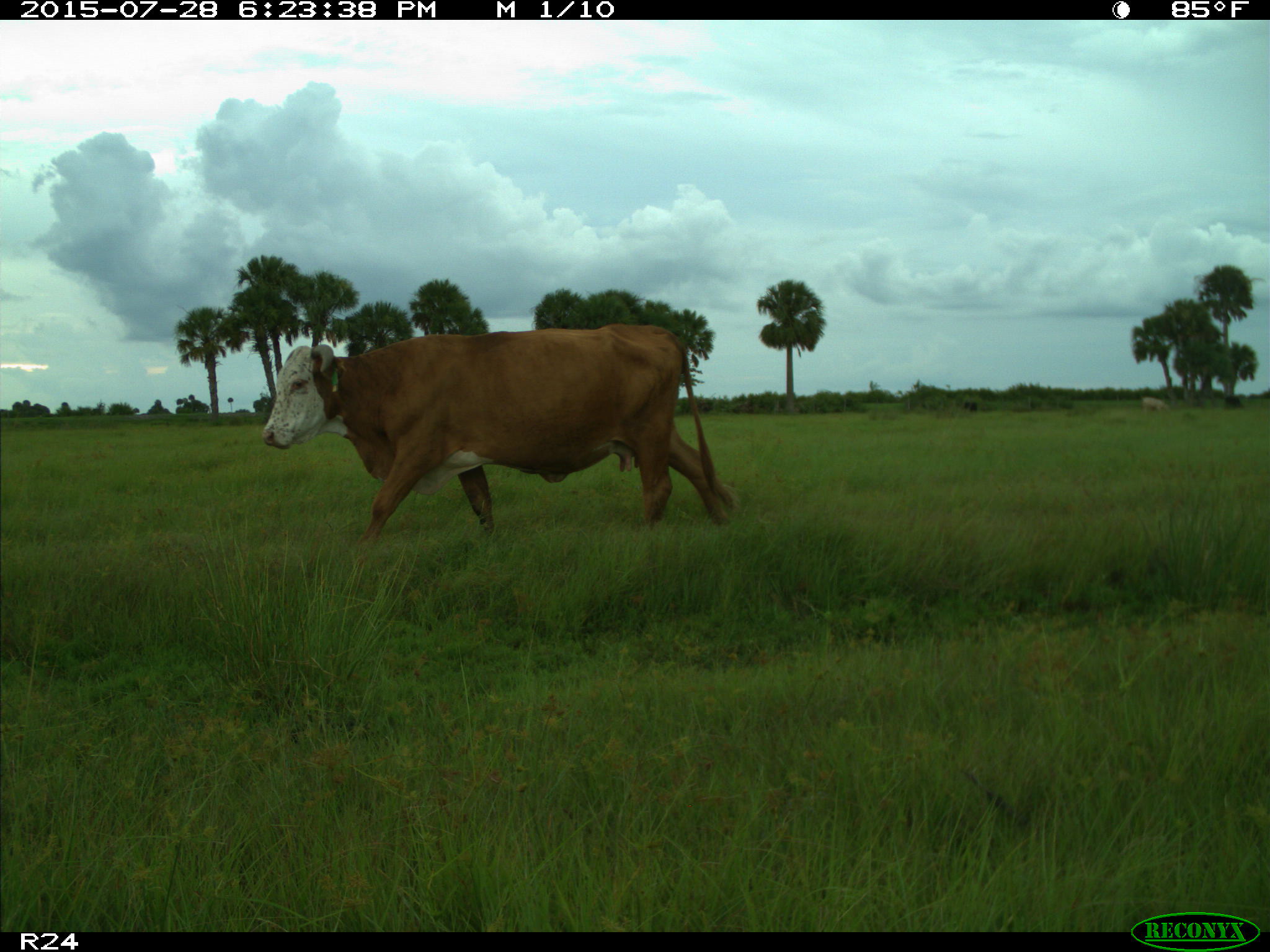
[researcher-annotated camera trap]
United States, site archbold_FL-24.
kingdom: Animalia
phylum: Chordata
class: Mammalia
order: Artiodactyla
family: Bovidae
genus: Bos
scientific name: Bos taurus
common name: domestic cow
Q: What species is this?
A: Bos taurus (domestic cow).